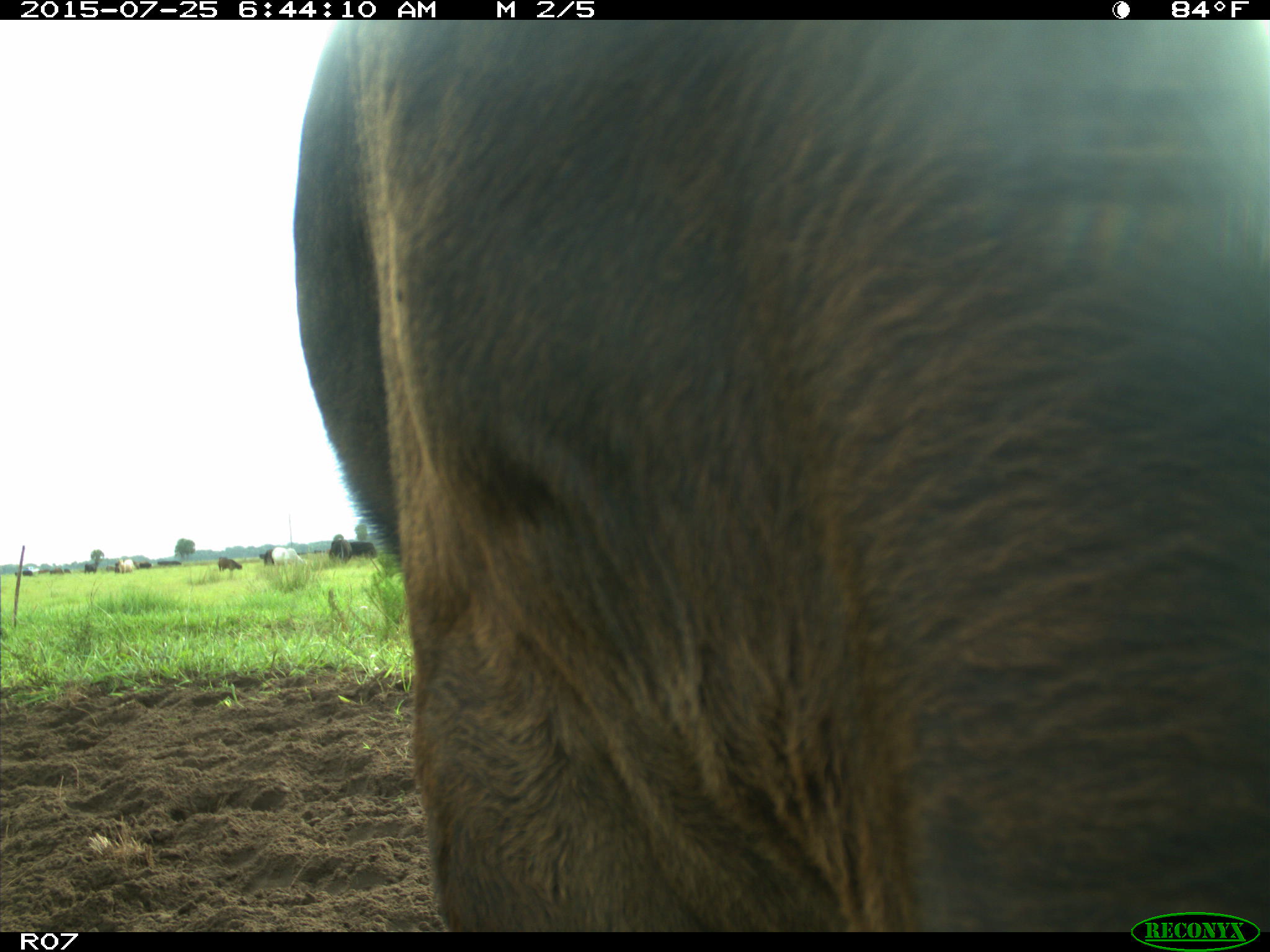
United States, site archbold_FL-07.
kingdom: Animalia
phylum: Chordata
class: Mammalia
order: Artiodactyla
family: Bovidae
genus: Bos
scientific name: Bos taurus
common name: domestic cow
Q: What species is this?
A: Bos taurus (domestic cow).